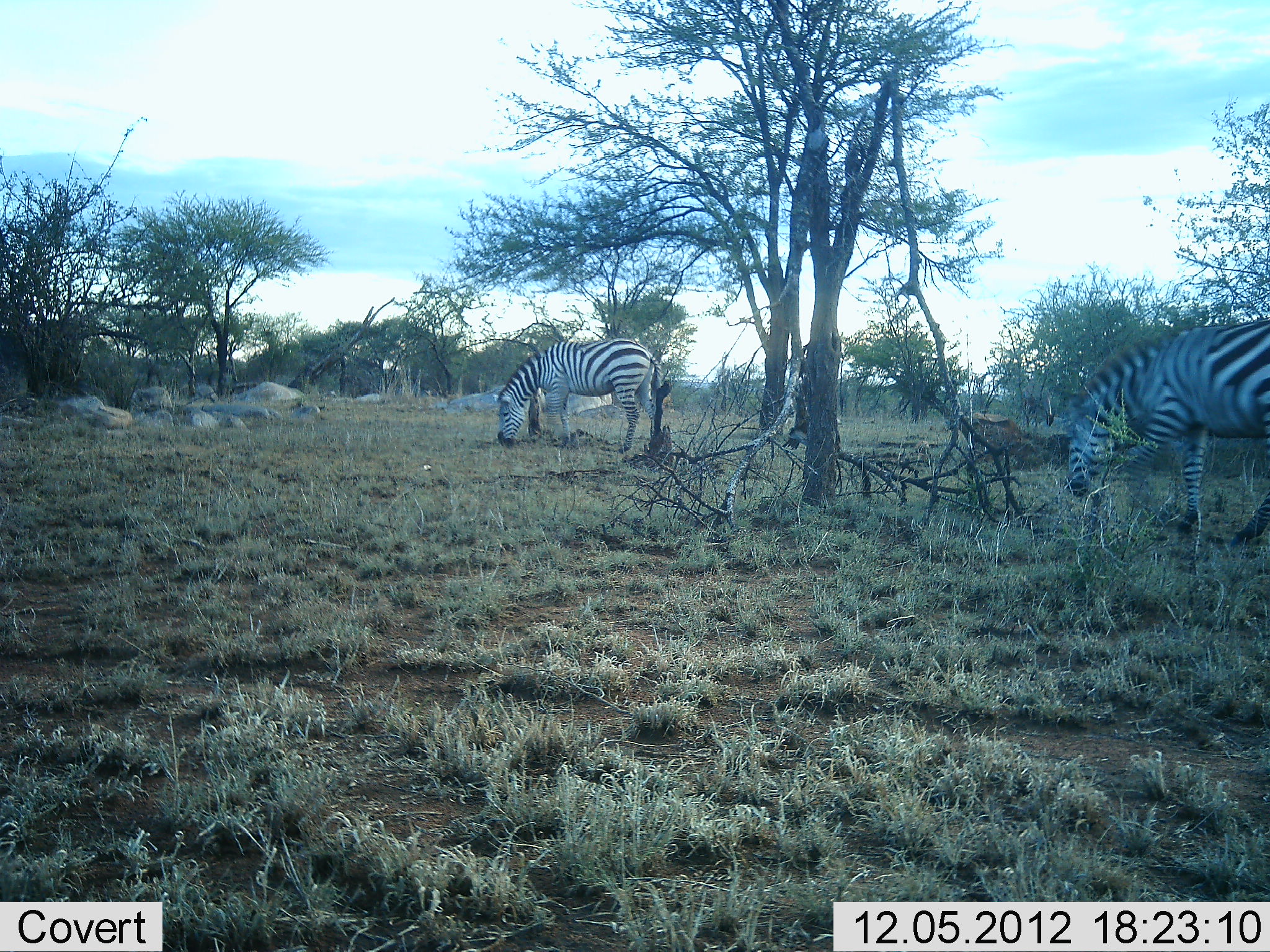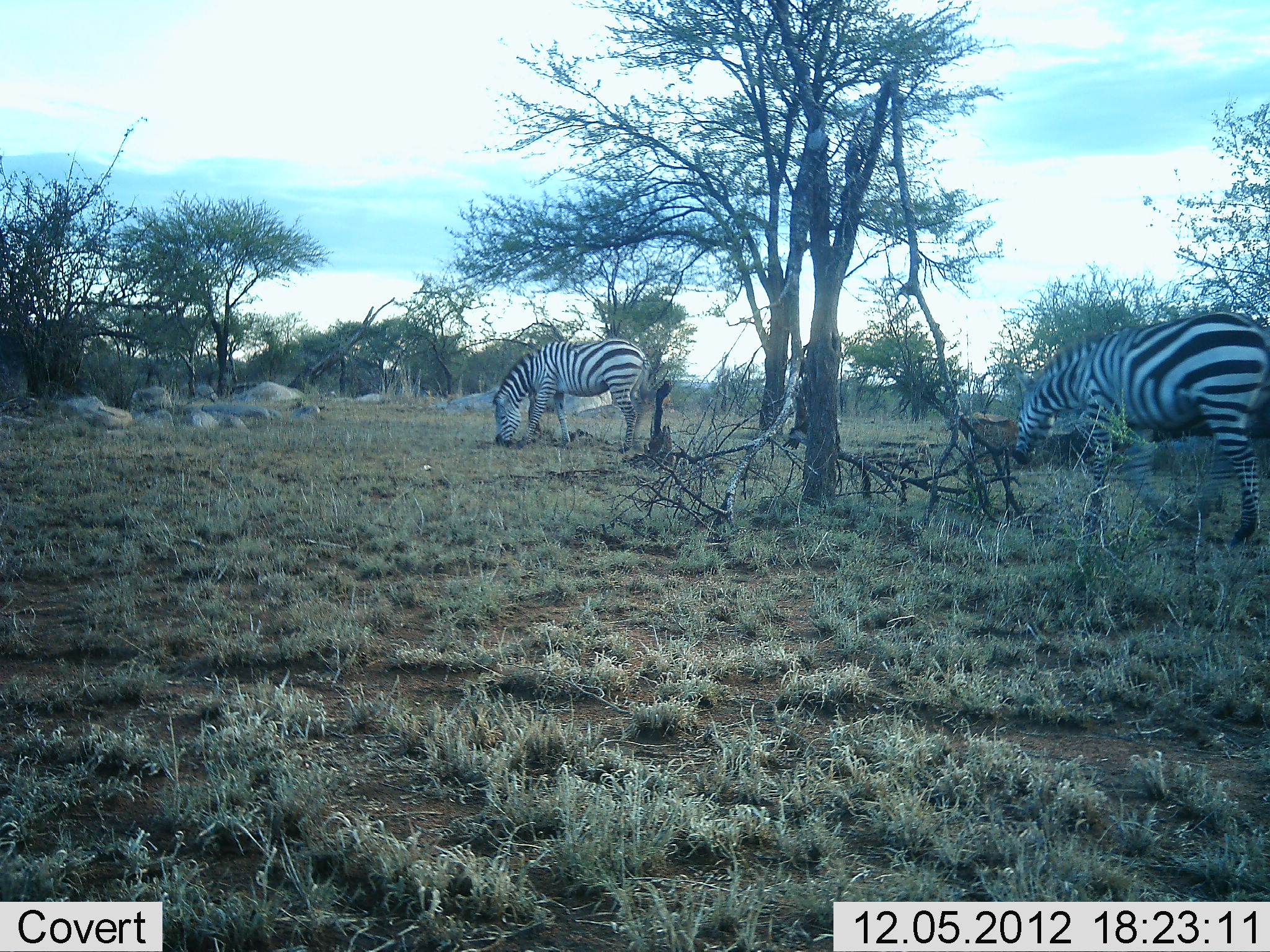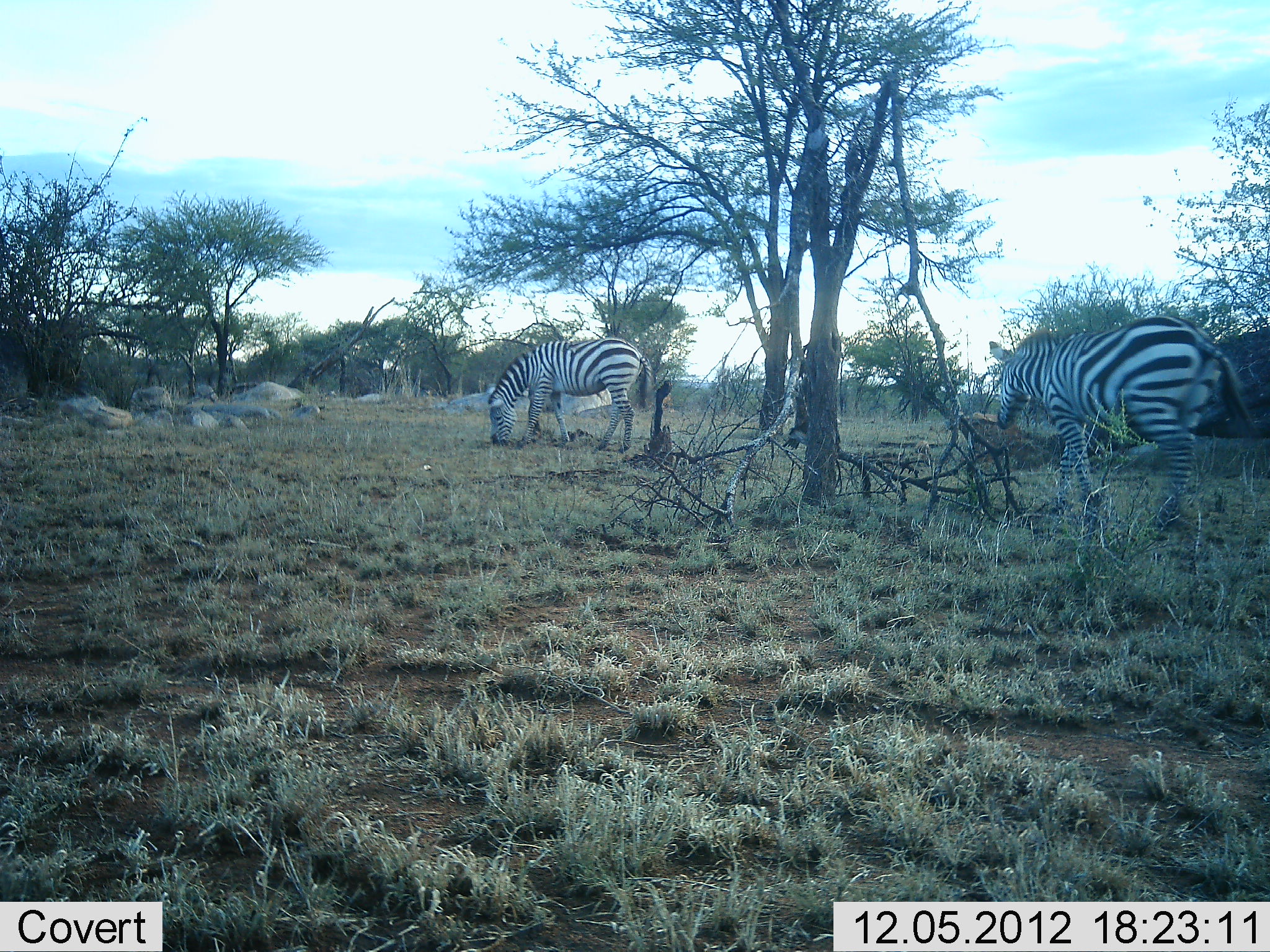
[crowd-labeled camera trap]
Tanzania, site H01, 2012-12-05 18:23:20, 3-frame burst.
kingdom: Animalia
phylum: Chordata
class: Mammalia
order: Perissodactyla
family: Equidae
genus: Equus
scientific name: Equus quagga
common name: plains zebra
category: zebra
Zebra (plains zebra) (Equus quagga), count 2. Behavior (volunteer vote fractions): standing 17%, resting 0%, moving 72%, interacting 0%. Young present (vote fraction): 0%. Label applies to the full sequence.